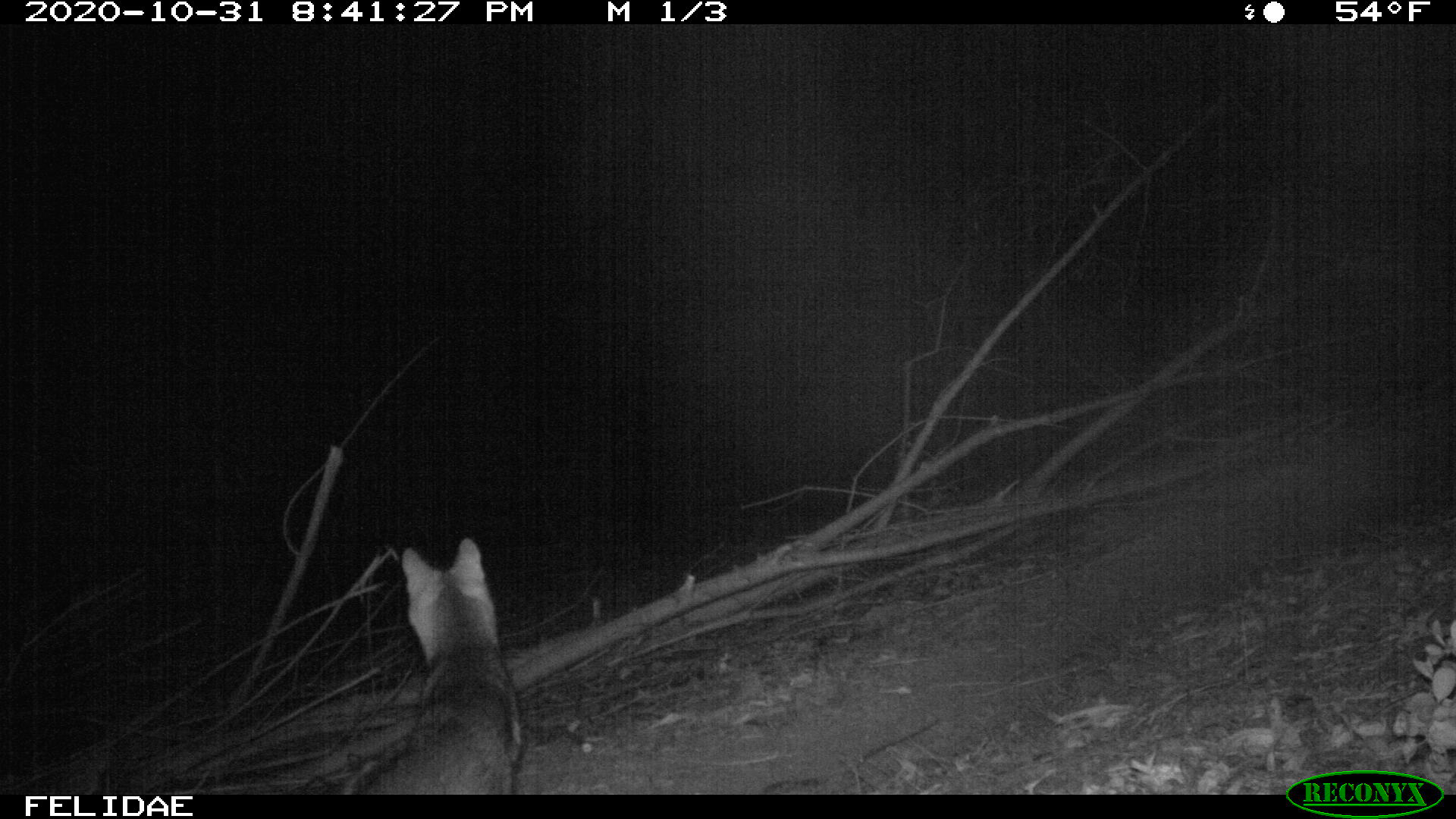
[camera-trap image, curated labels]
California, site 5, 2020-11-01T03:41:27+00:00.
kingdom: Animalia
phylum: Chordata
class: Mammalia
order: Carnivora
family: Canidae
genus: Urocyon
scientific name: Urocyon cinereoargenteus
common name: gray fox